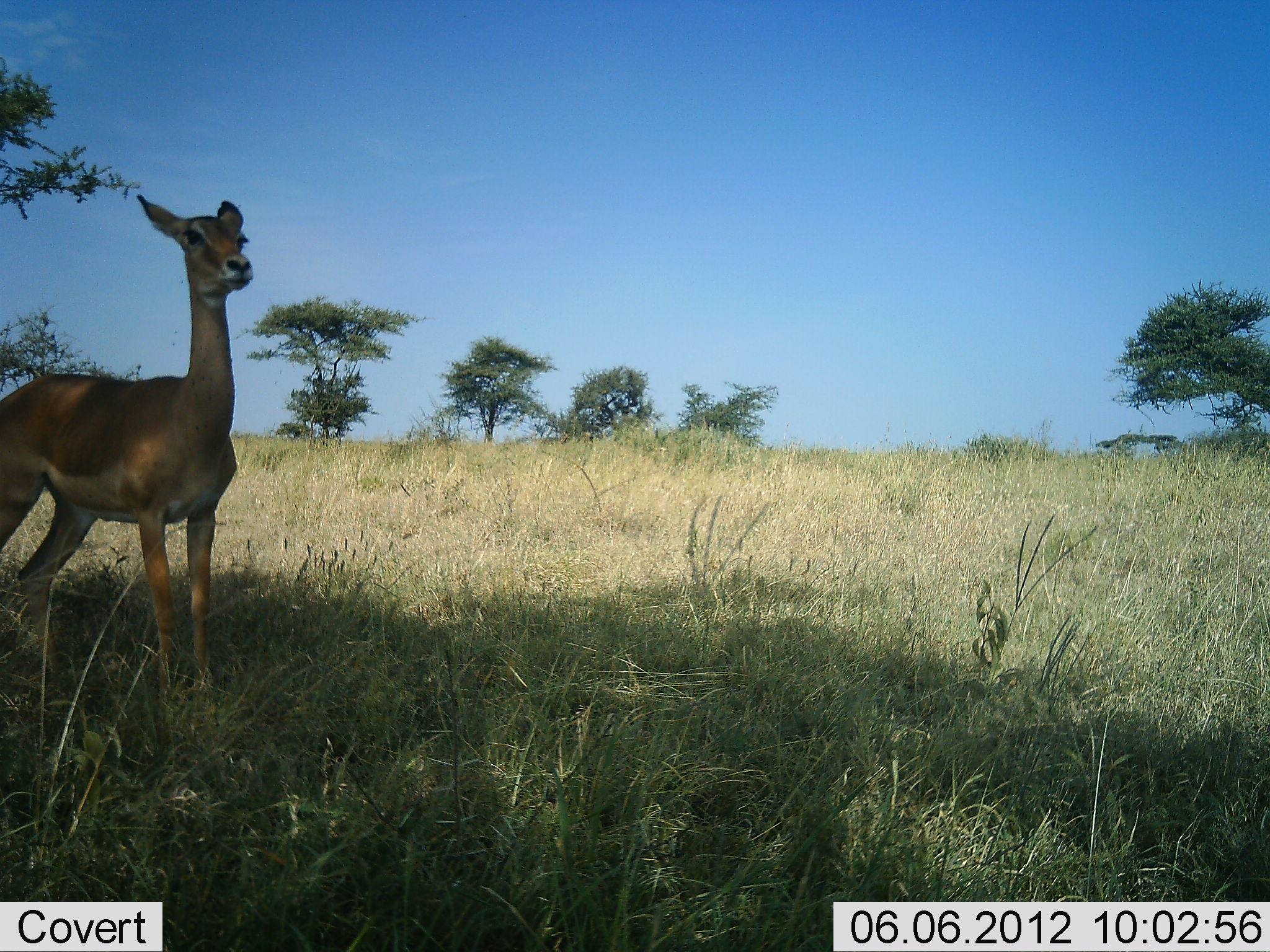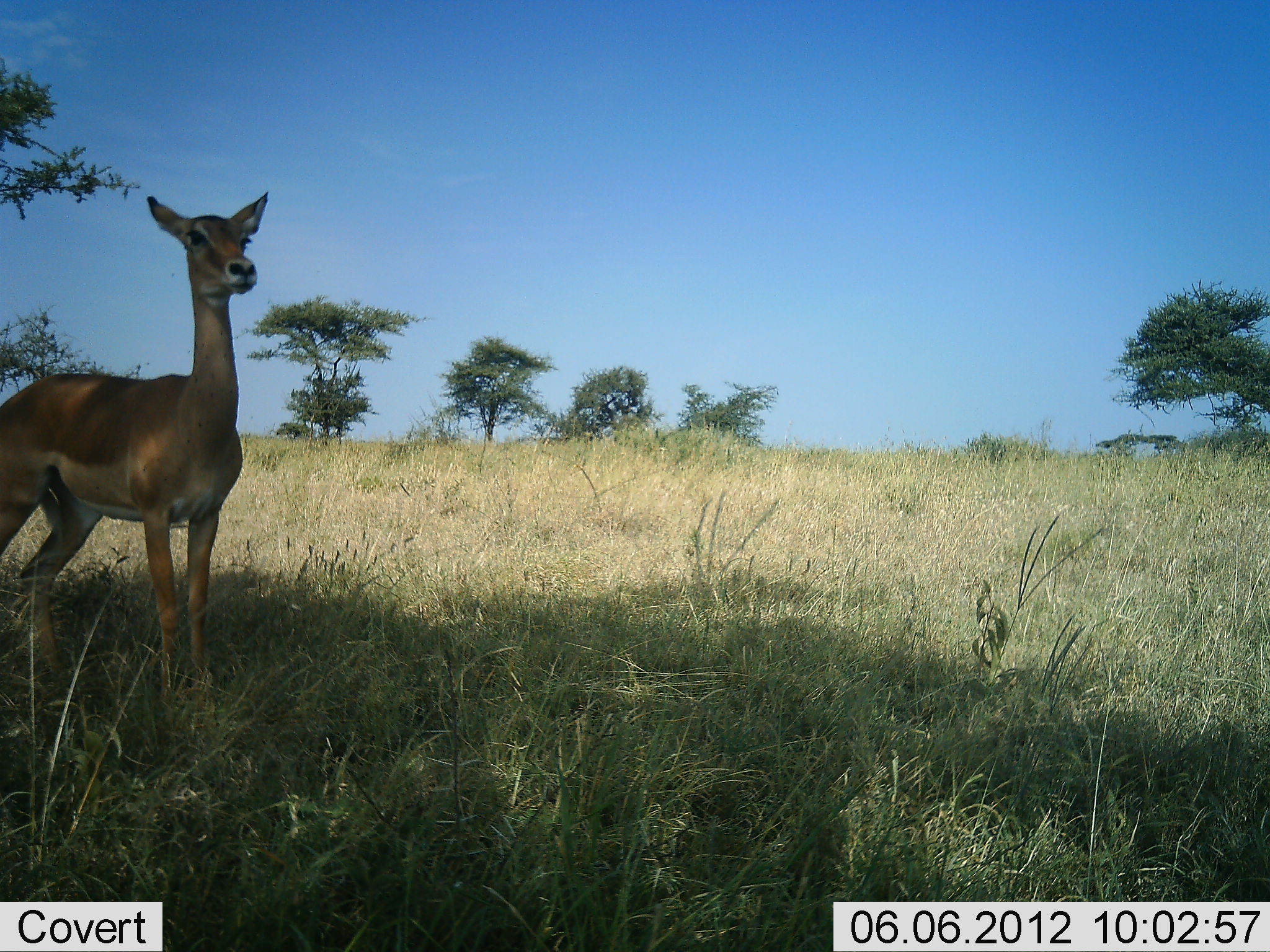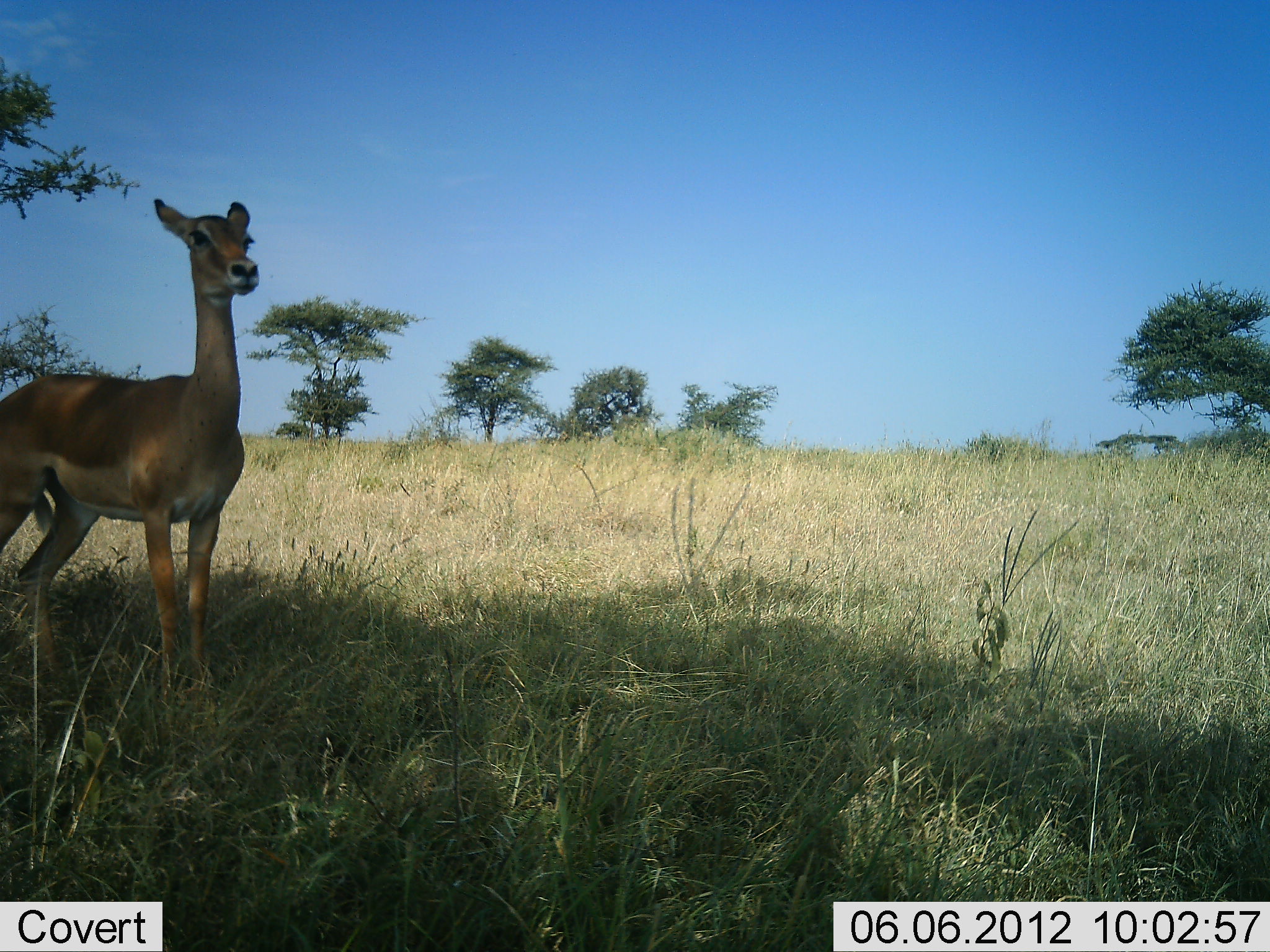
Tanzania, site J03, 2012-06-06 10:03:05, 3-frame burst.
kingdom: Animalia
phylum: Chordata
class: Mammalia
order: Artiodactyla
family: Bovidae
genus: Aepyceros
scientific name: Aepyceros melampus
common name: impala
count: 1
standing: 100%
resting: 0%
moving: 0%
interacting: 0%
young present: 0%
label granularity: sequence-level